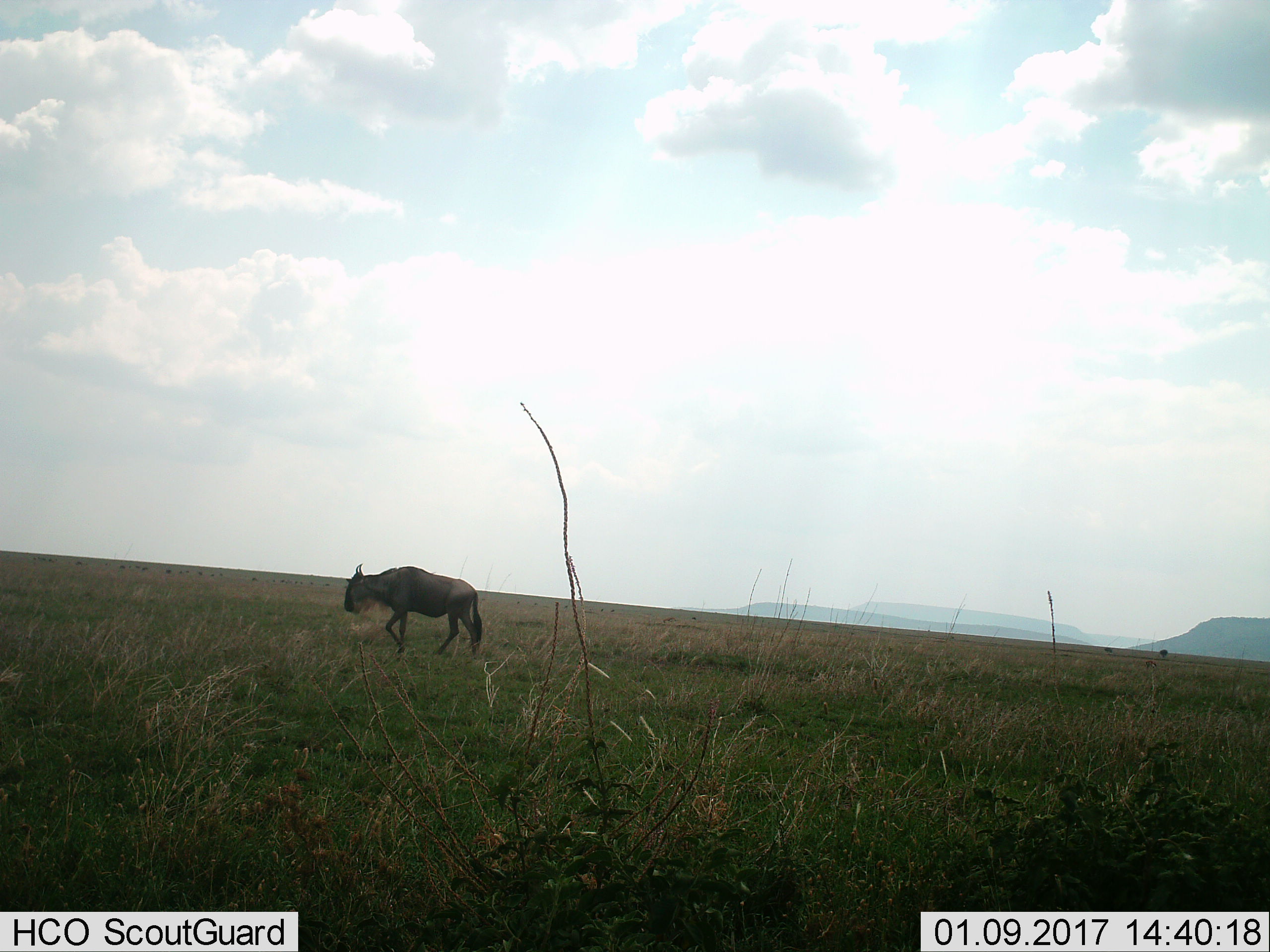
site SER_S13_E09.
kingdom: Animalia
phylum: Chordata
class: Mammalia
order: Artiodactyla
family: Bovidae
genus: Connochaetes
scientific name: Connochaetes taurinus taurinus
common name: blue wildebeest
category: wildebeestblue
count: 1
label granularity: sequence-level